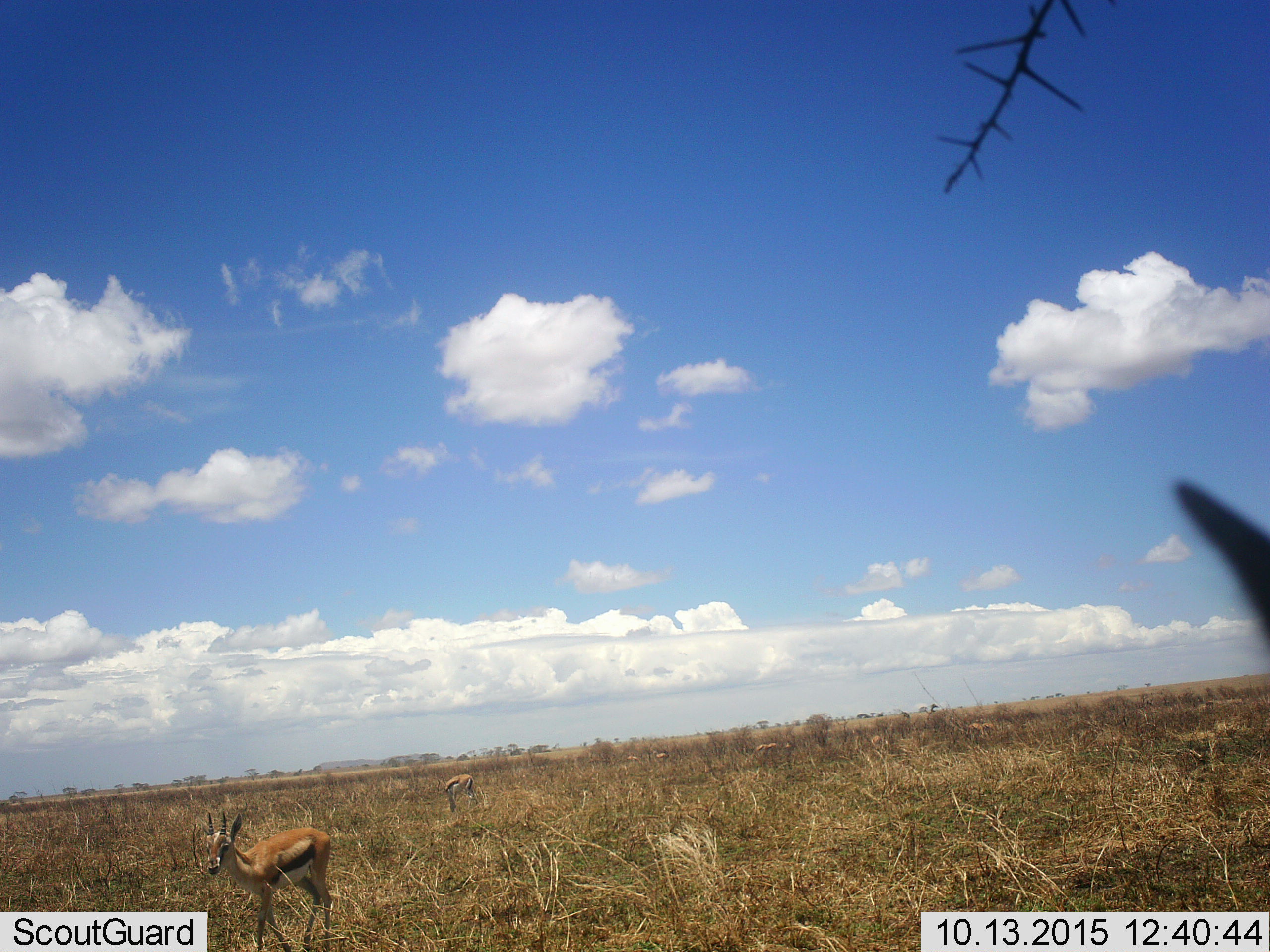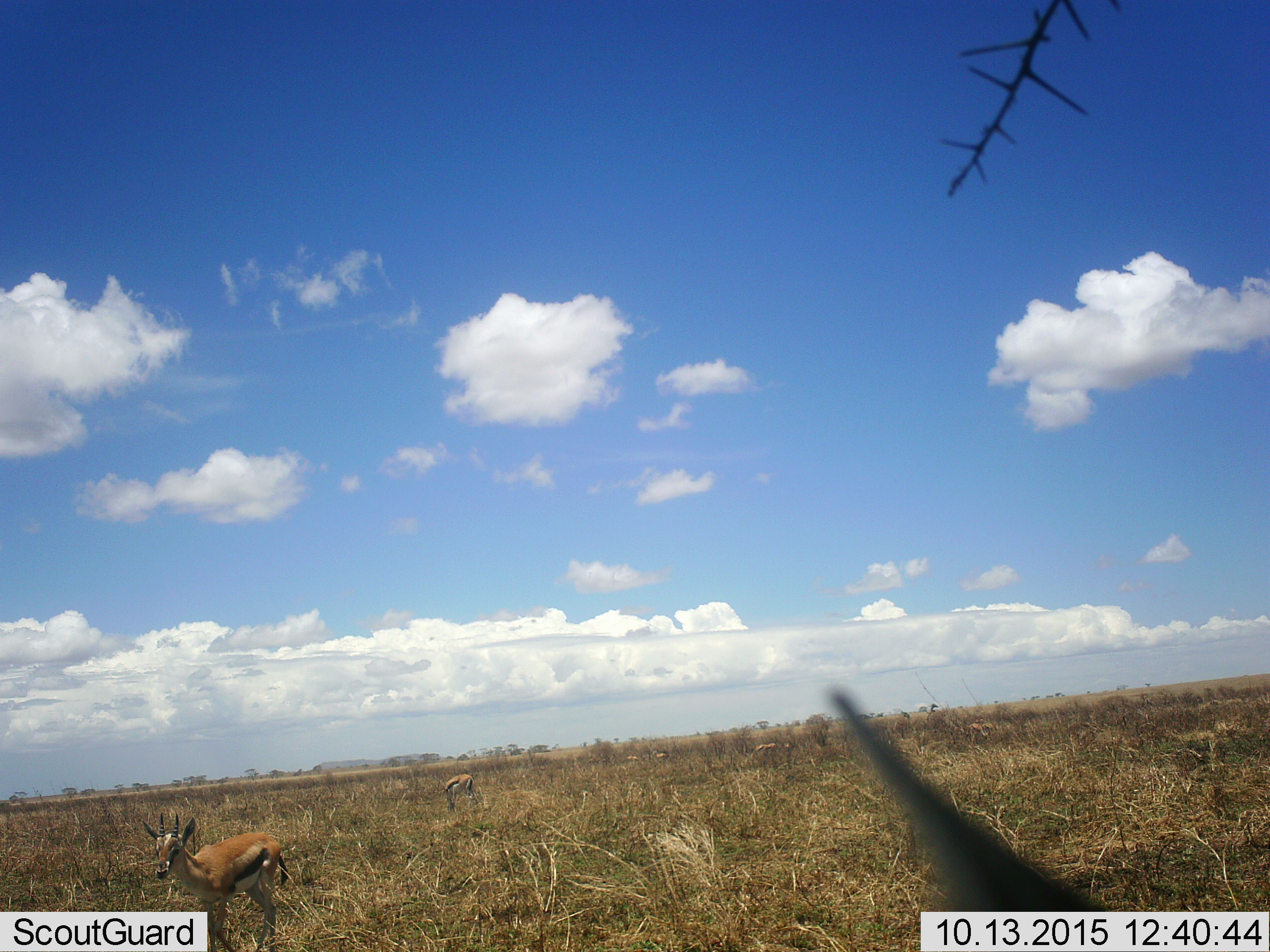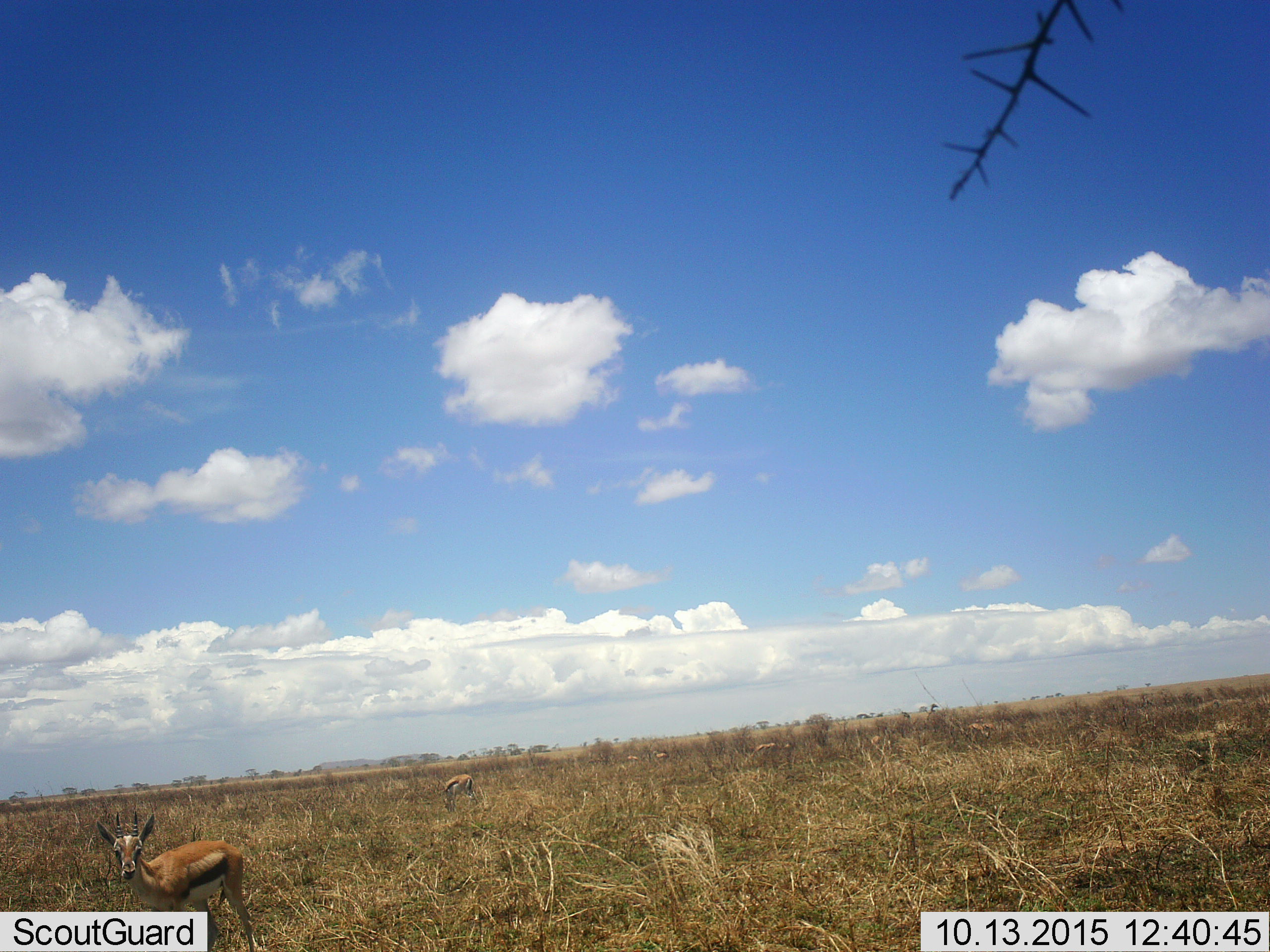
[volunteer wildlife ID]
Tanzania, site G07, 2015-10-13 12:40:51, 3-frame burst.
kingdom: Animalia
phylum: Chordata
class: Mammalia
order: Artiodactyla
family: Bovidae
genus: Eudorcas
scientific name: Eudorcas thomsonii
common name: thomson's gazelle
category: gazellethomsons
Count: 3.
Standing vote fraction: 67%.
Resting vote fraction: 11%.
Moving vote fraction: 78%.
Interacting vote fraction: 0%.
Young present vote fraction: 0%.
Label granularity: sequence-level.